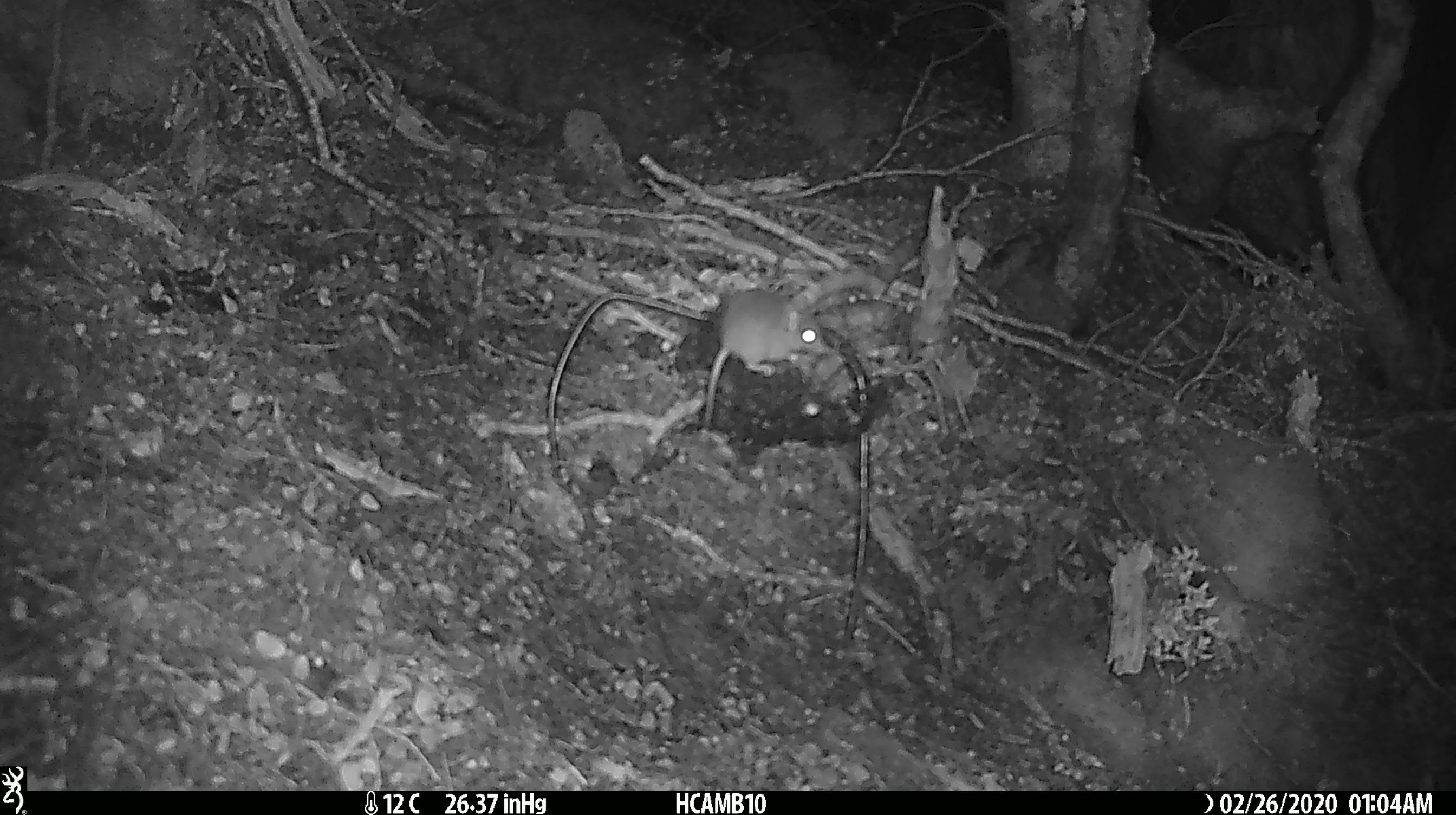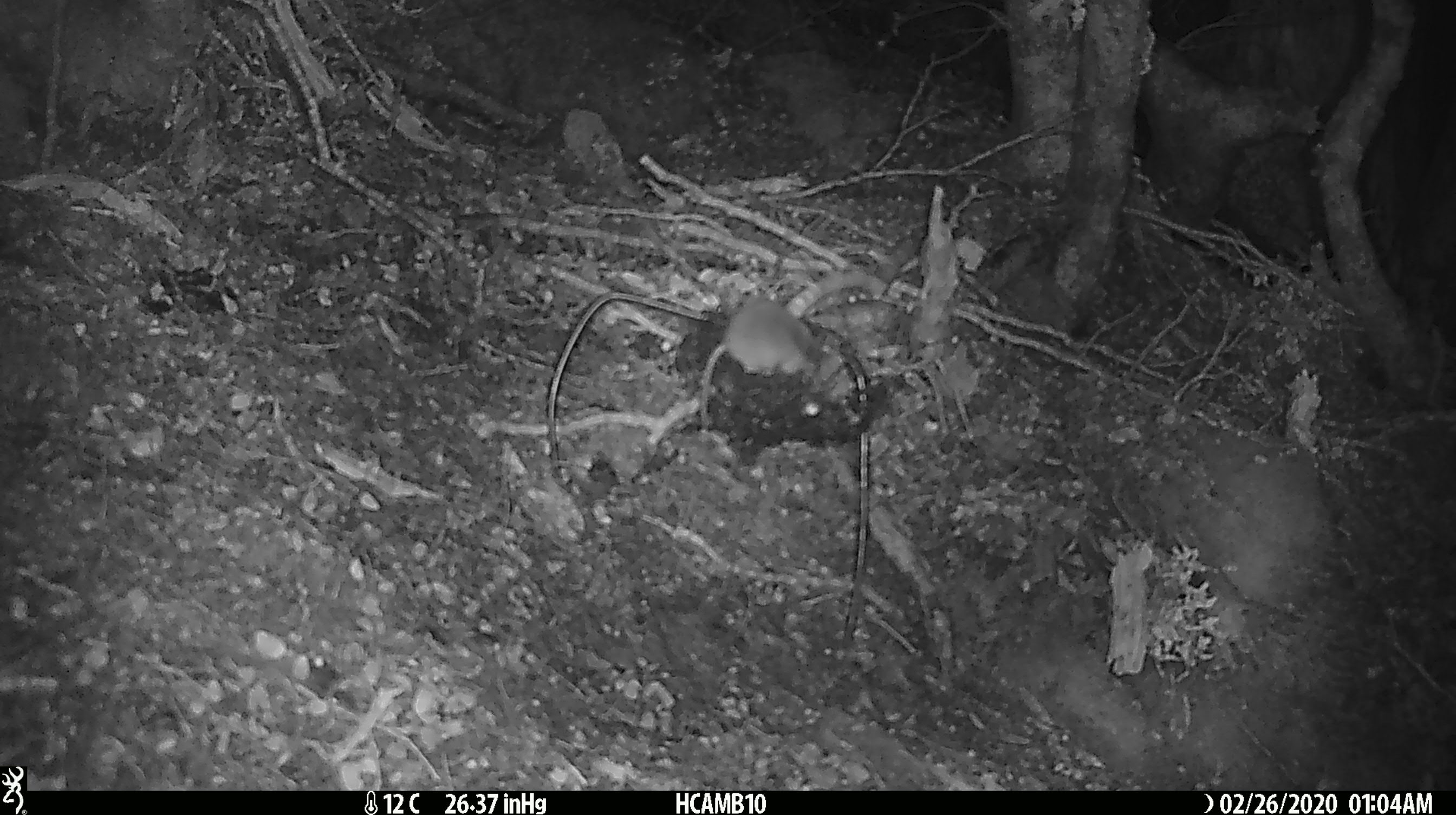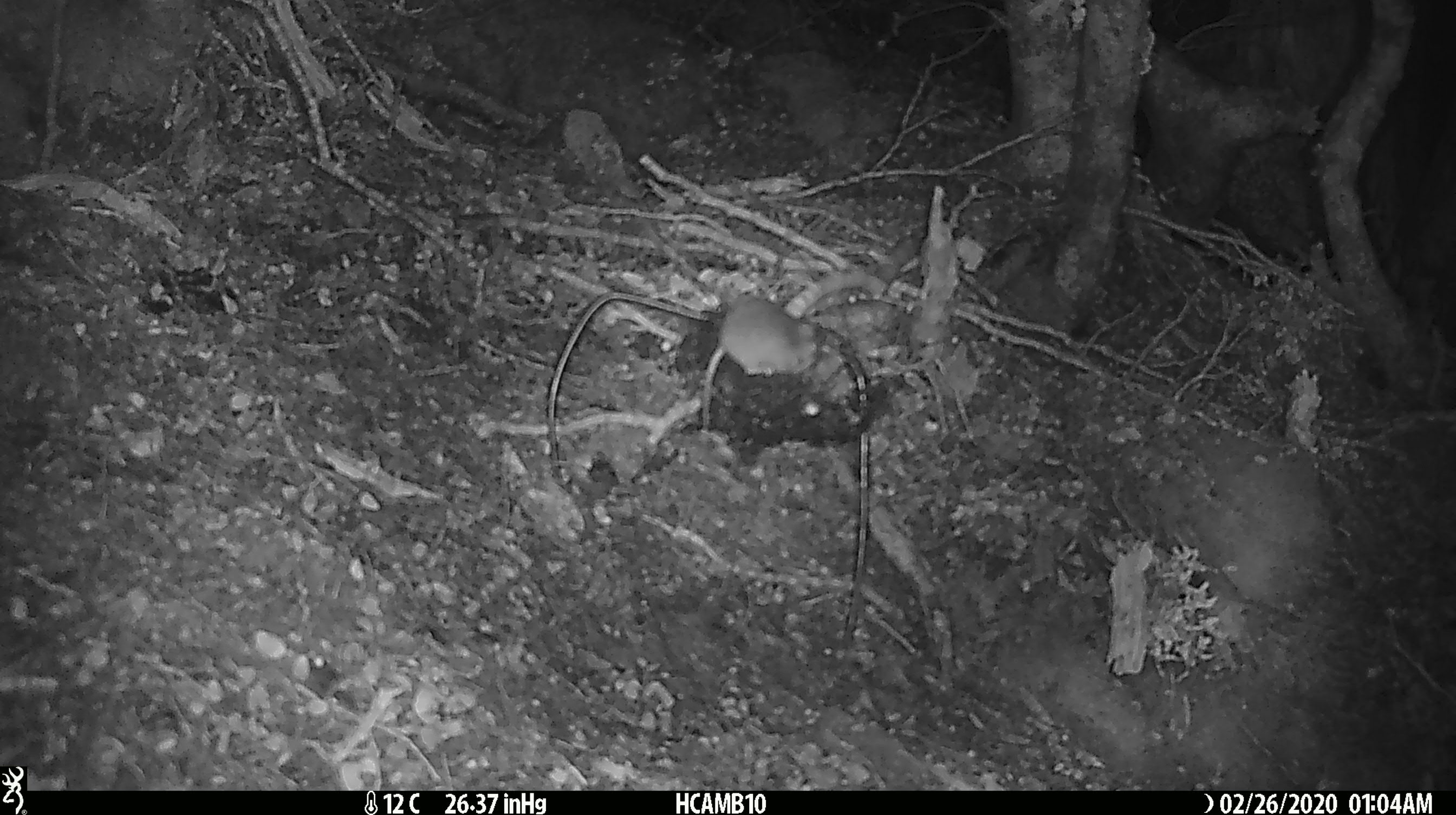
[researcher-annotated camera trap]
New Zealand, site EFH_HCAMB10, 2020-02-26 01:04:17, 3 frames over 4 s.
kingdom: Animalia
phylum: Chordata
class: Mammalia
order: Rodentia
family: Muridae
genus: Mus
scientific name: Mus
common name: mouse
Mouse (Mus).